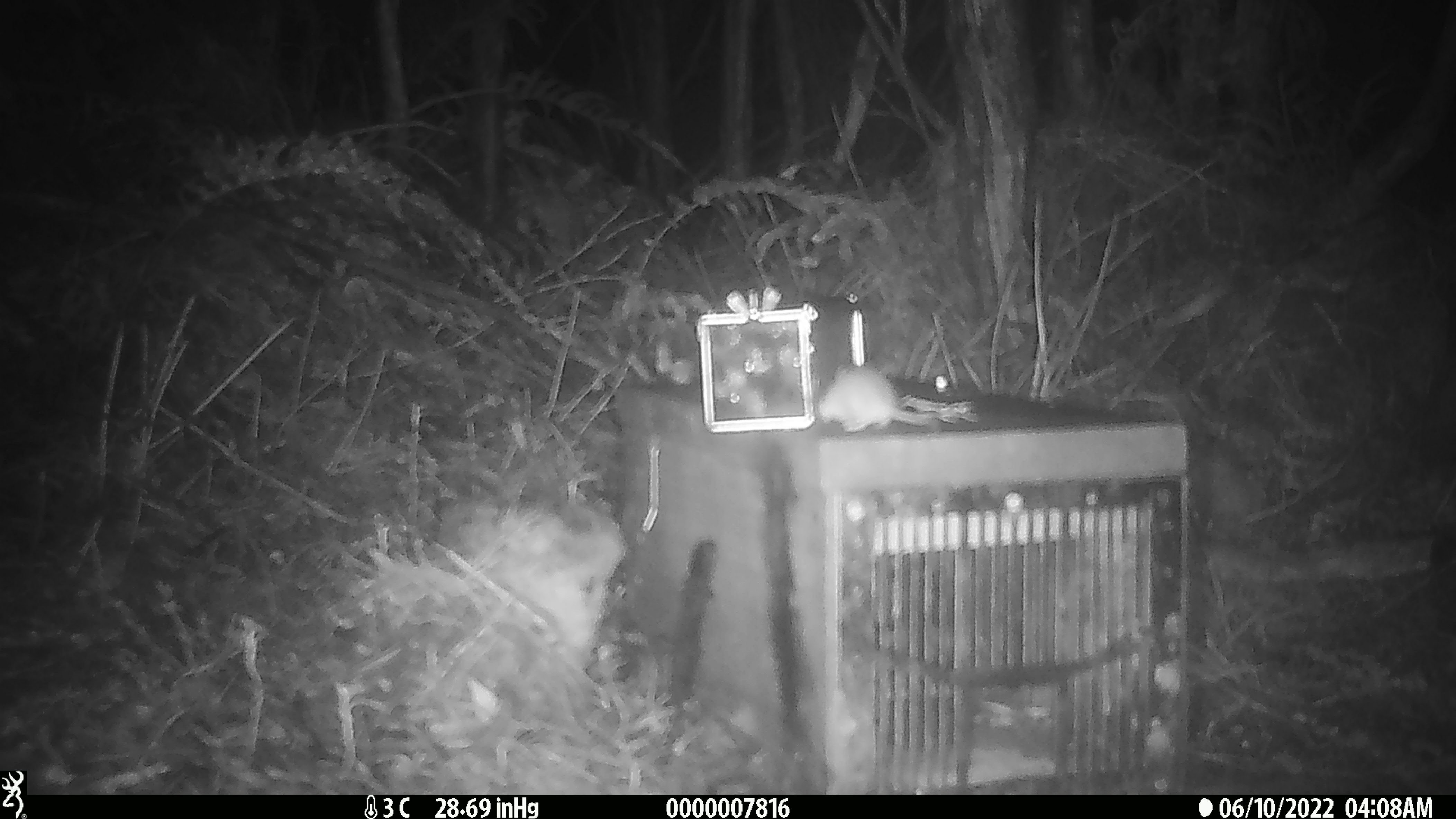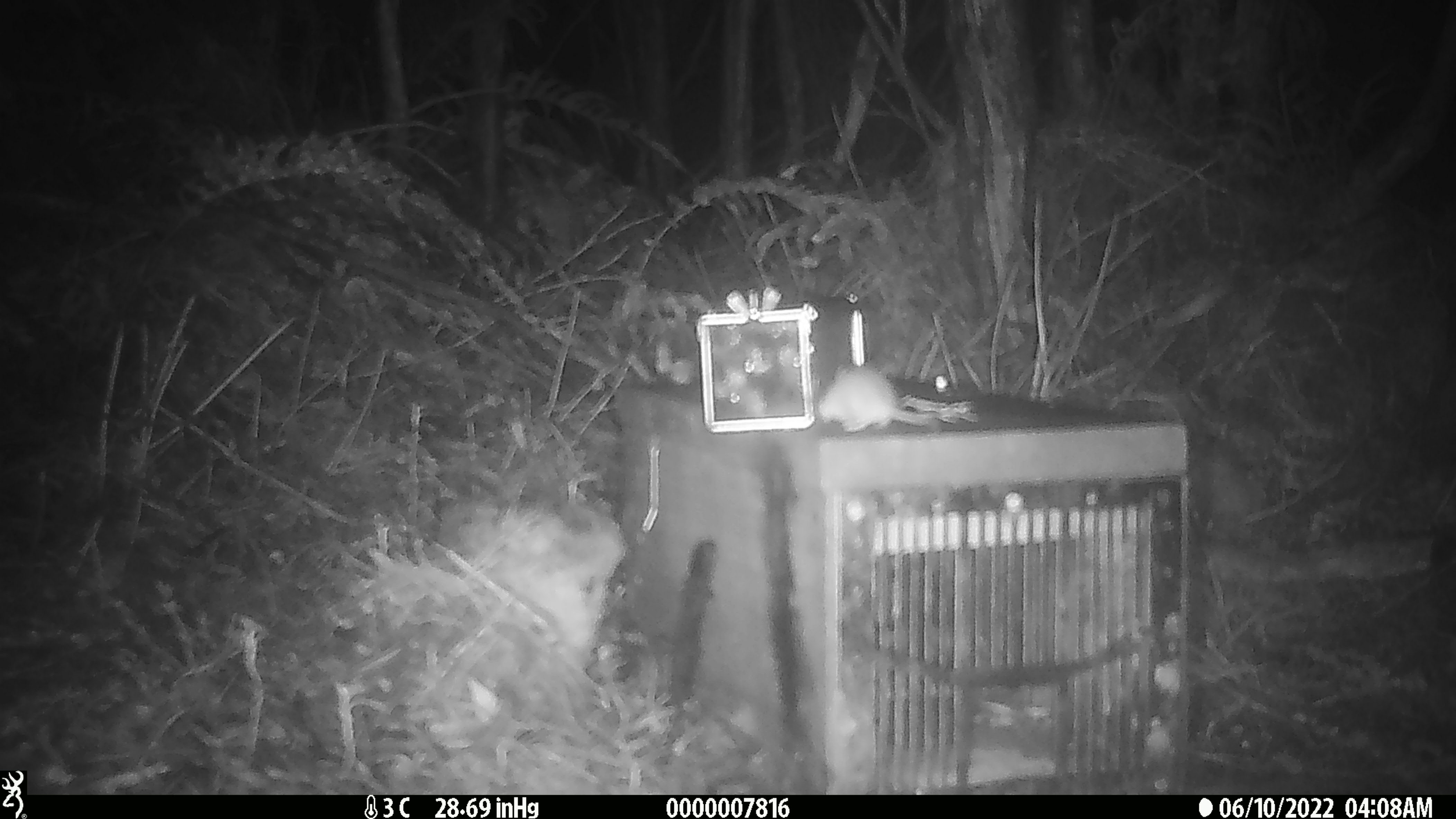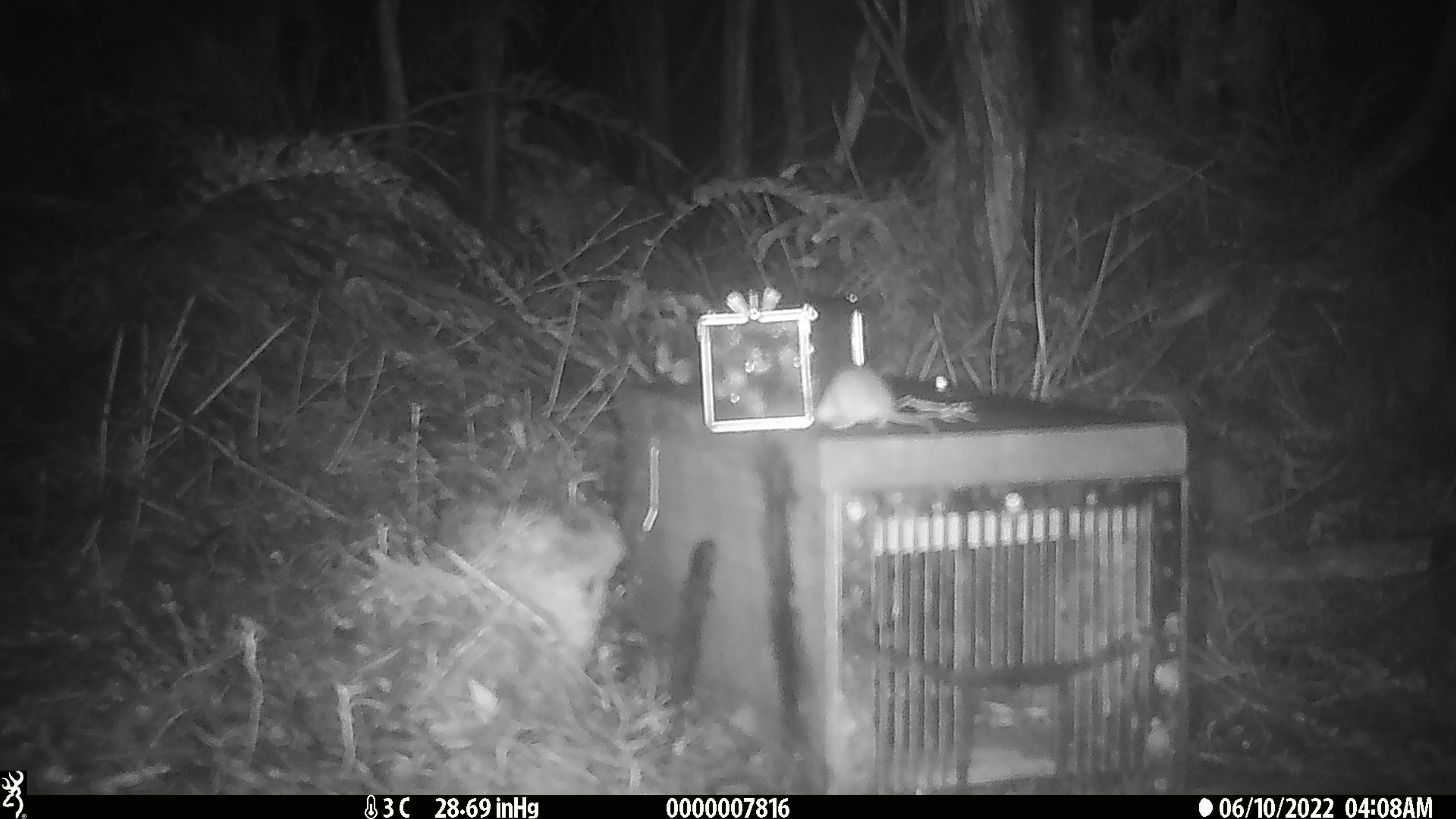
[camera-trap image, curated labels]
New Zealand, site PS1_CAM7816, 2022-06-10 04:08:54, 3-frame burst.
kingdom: Animalia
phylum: Chordata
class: Mammalia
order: Rodentia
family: Muridae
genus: Mus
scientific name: Mus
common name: mouse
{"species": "mouse (Mus)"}